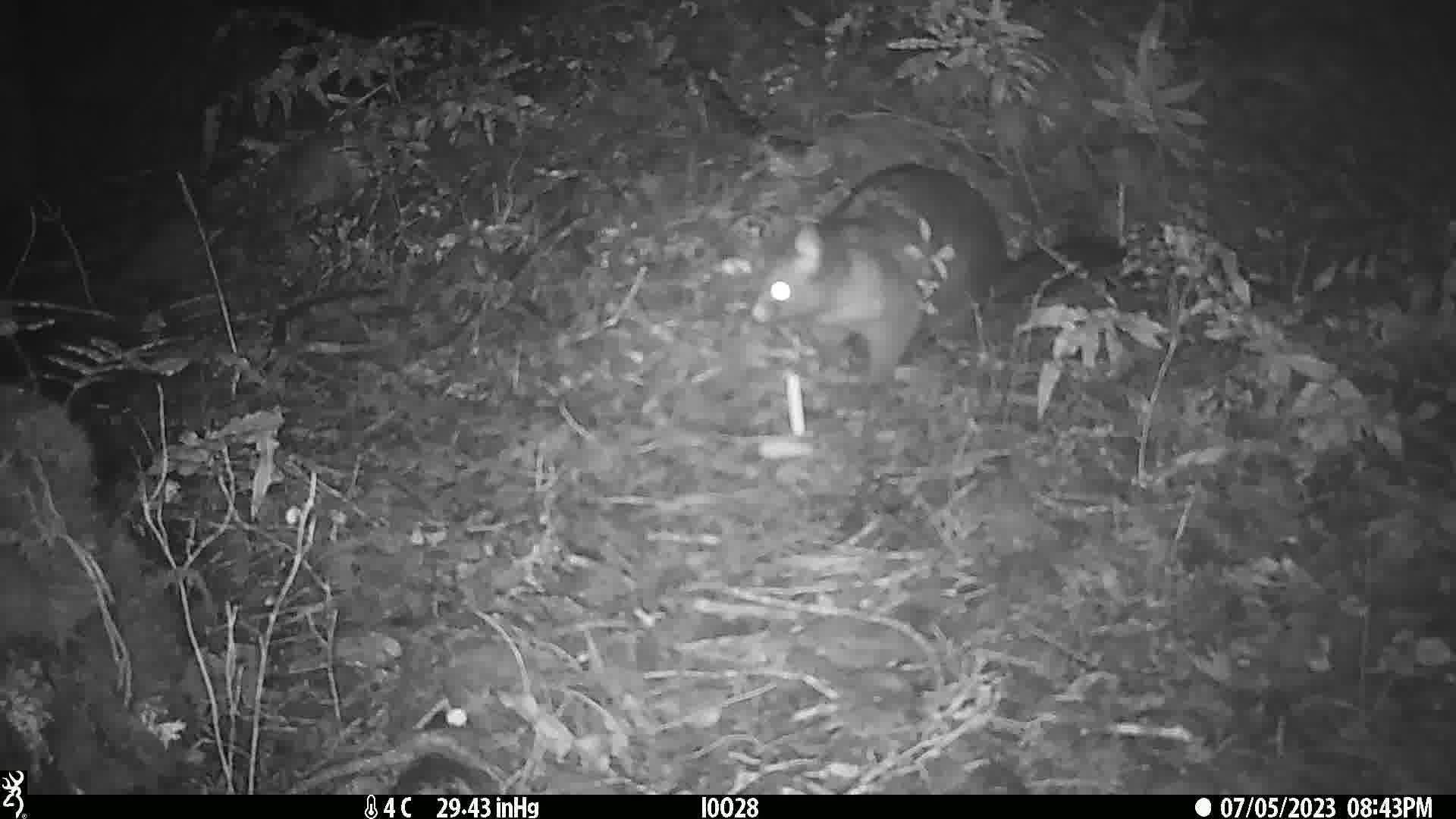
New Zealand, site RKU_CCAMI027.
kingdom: Animalia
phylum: Chordata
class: Mammalia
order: Diprotodontia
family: Phalangeridae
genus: Trichosurus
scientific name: Trichosurus vulpecula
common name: common brushtail possum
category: possum